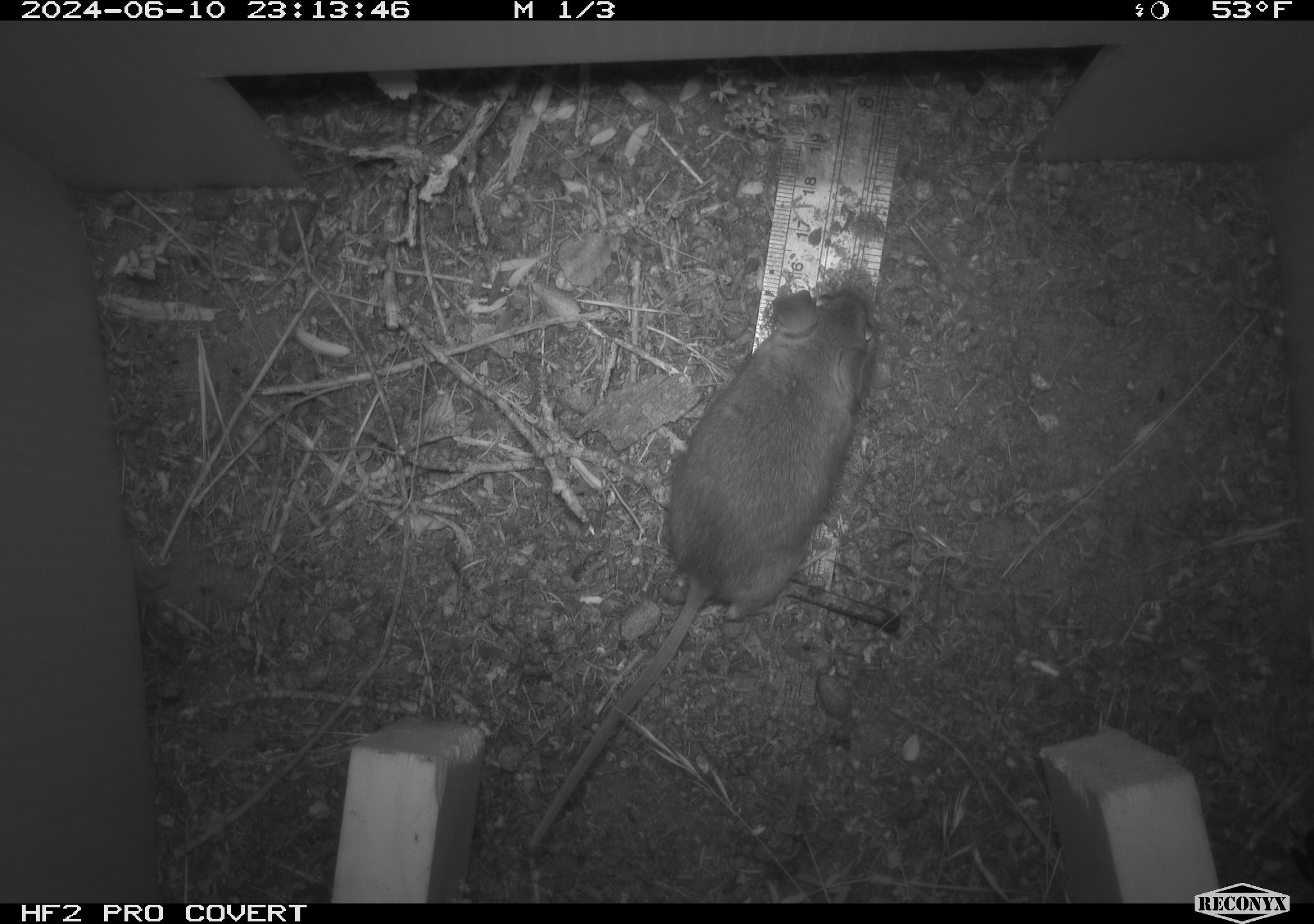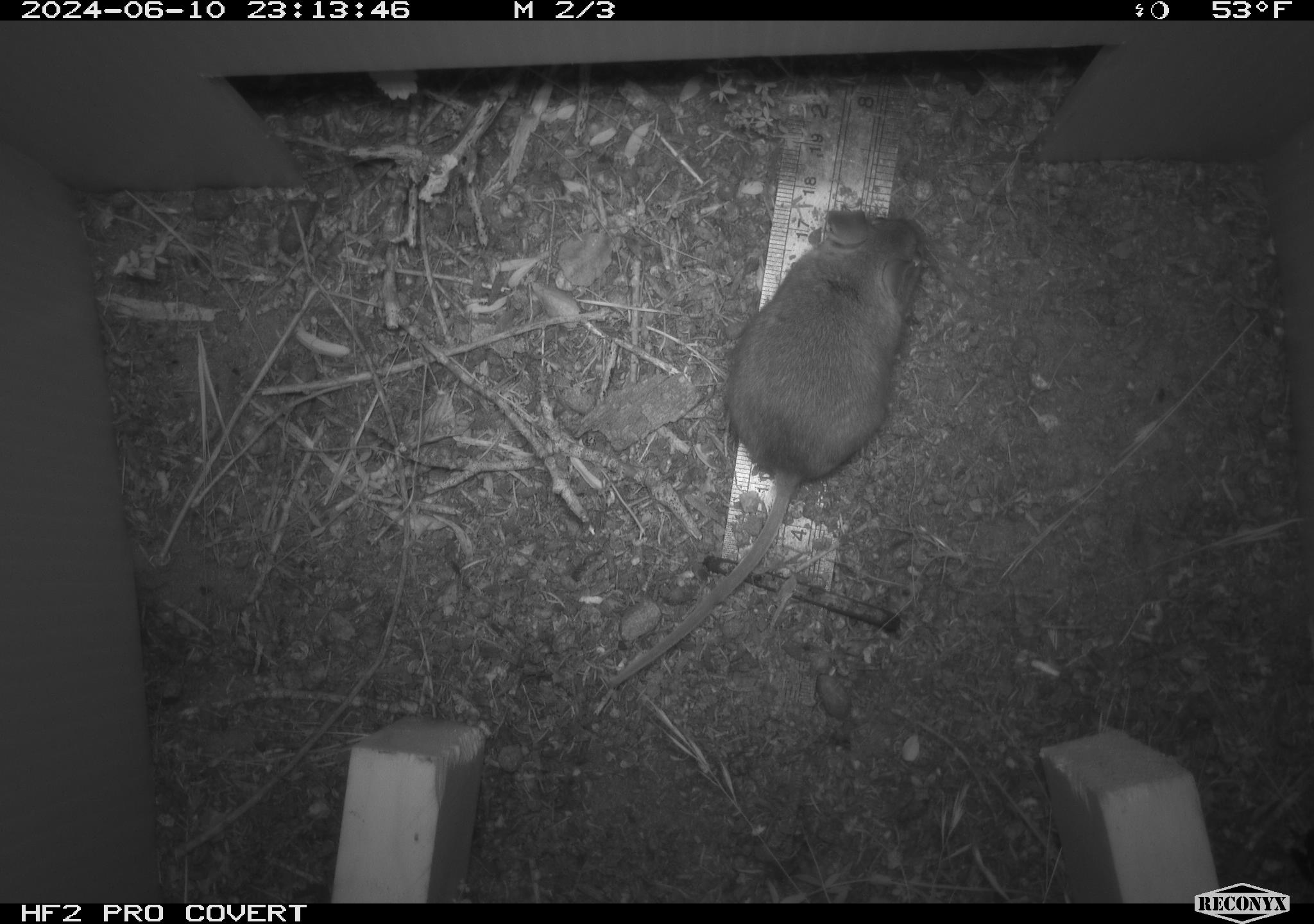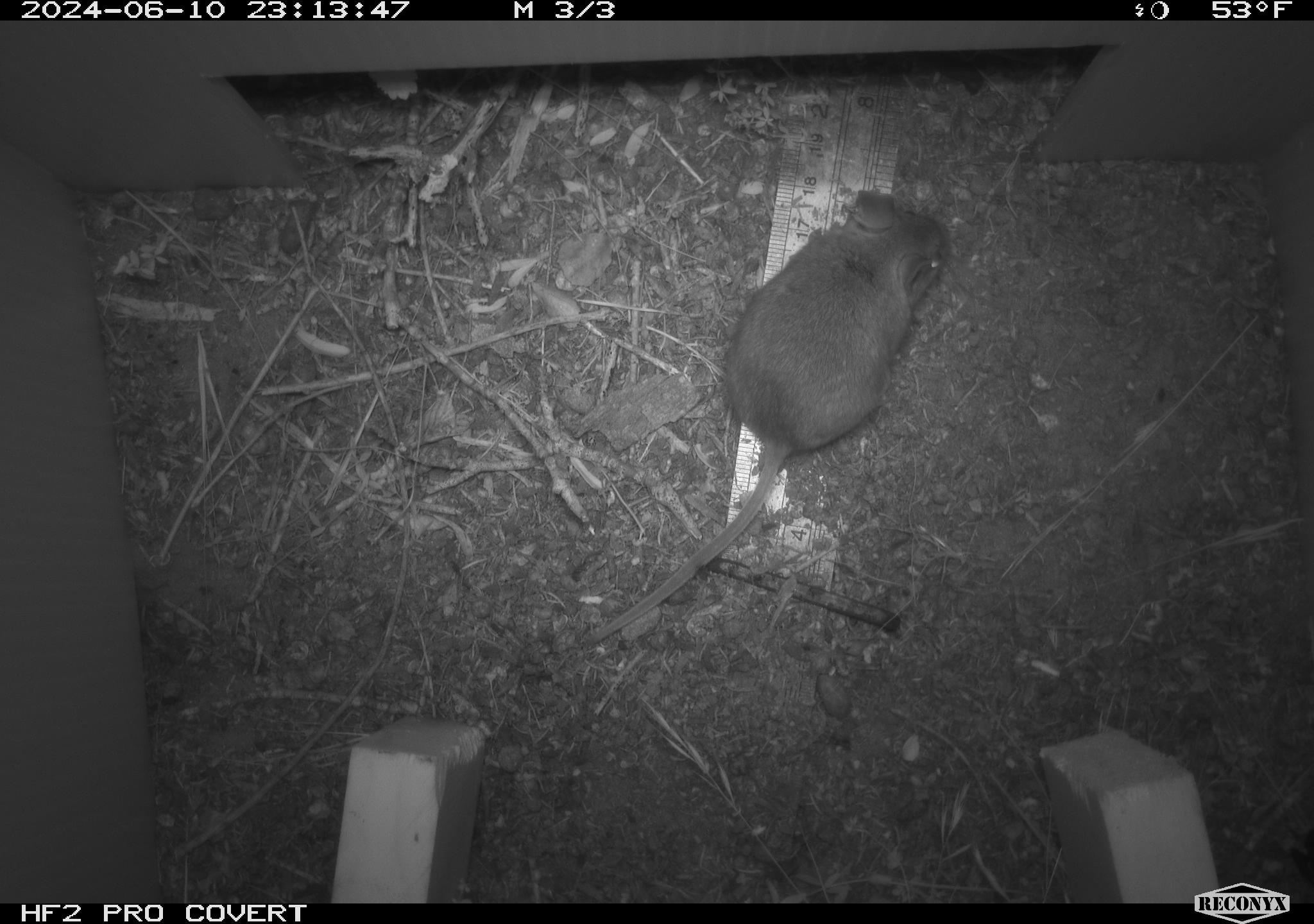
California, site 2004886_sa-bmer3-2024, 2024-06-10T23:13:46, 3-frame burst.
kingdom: Animalia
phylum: Chordata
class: Mammalia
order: Rodentia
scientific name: Rodentia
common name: mouse species